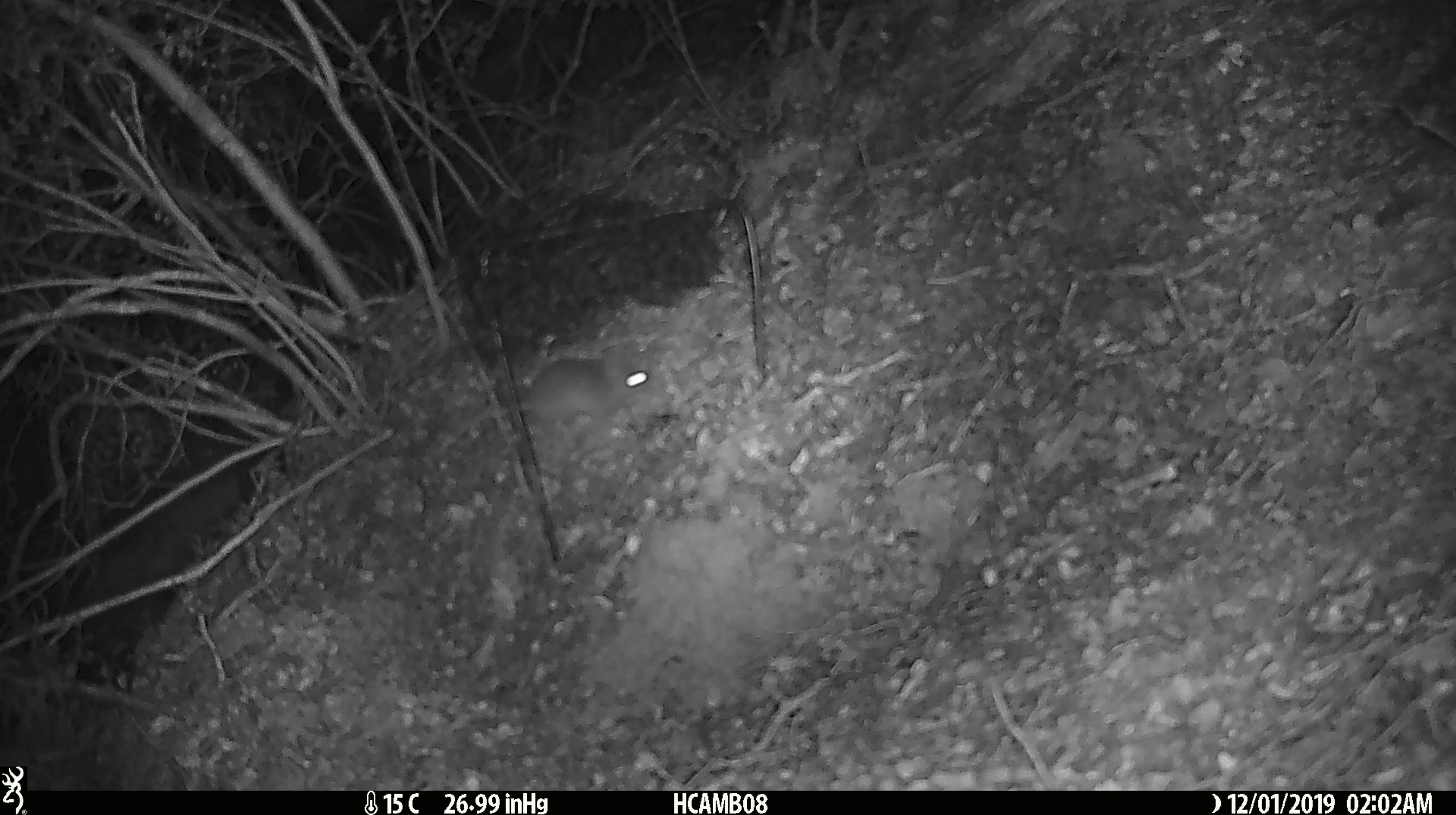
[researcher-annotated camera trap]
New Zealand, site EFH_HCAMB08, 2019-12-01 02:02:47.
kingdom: Animalia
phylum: Chordata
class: Mammalia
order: Rodentia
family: Muridae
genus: Mus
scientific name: Mus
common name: mouse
Mouse (Mus).